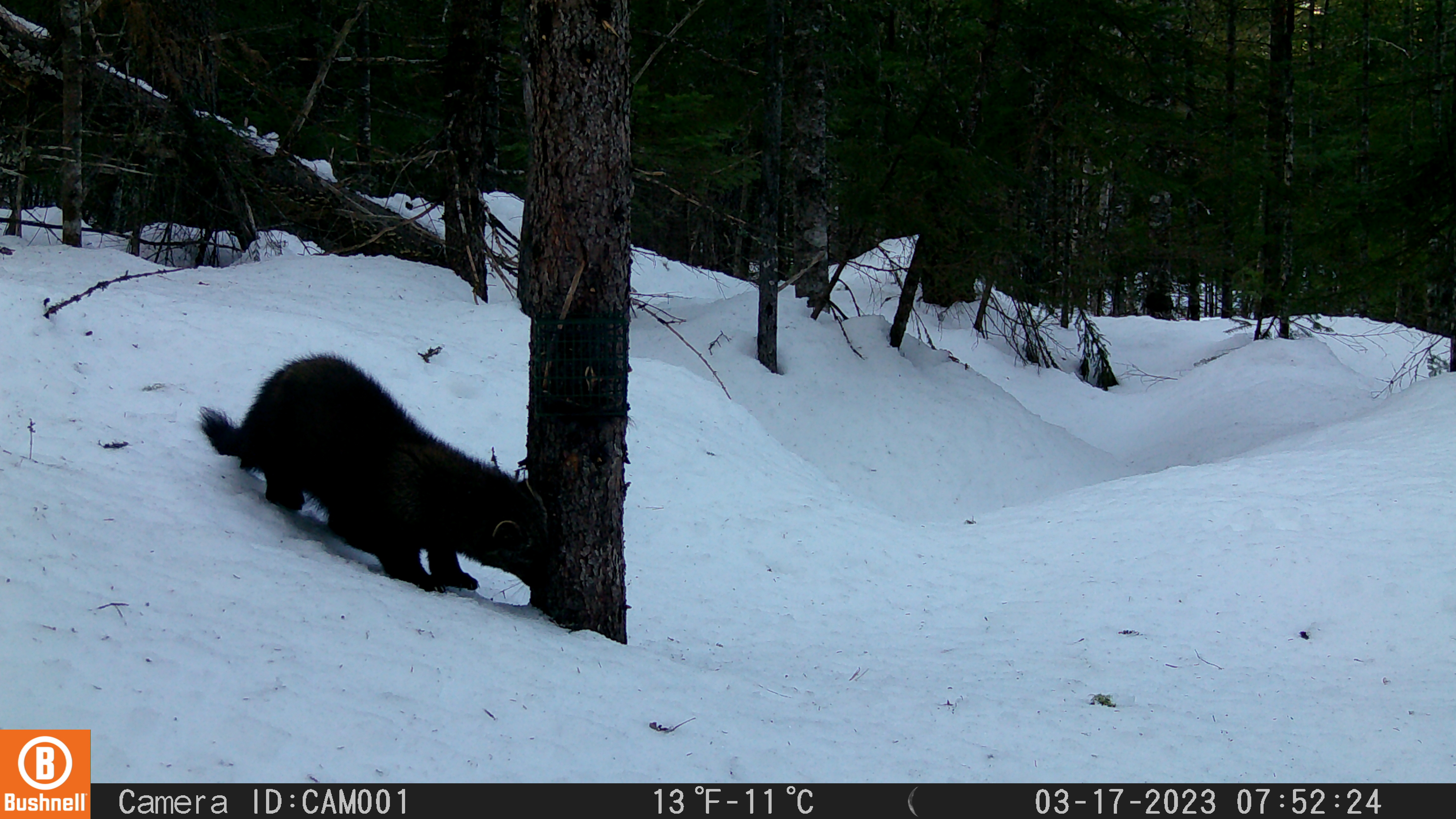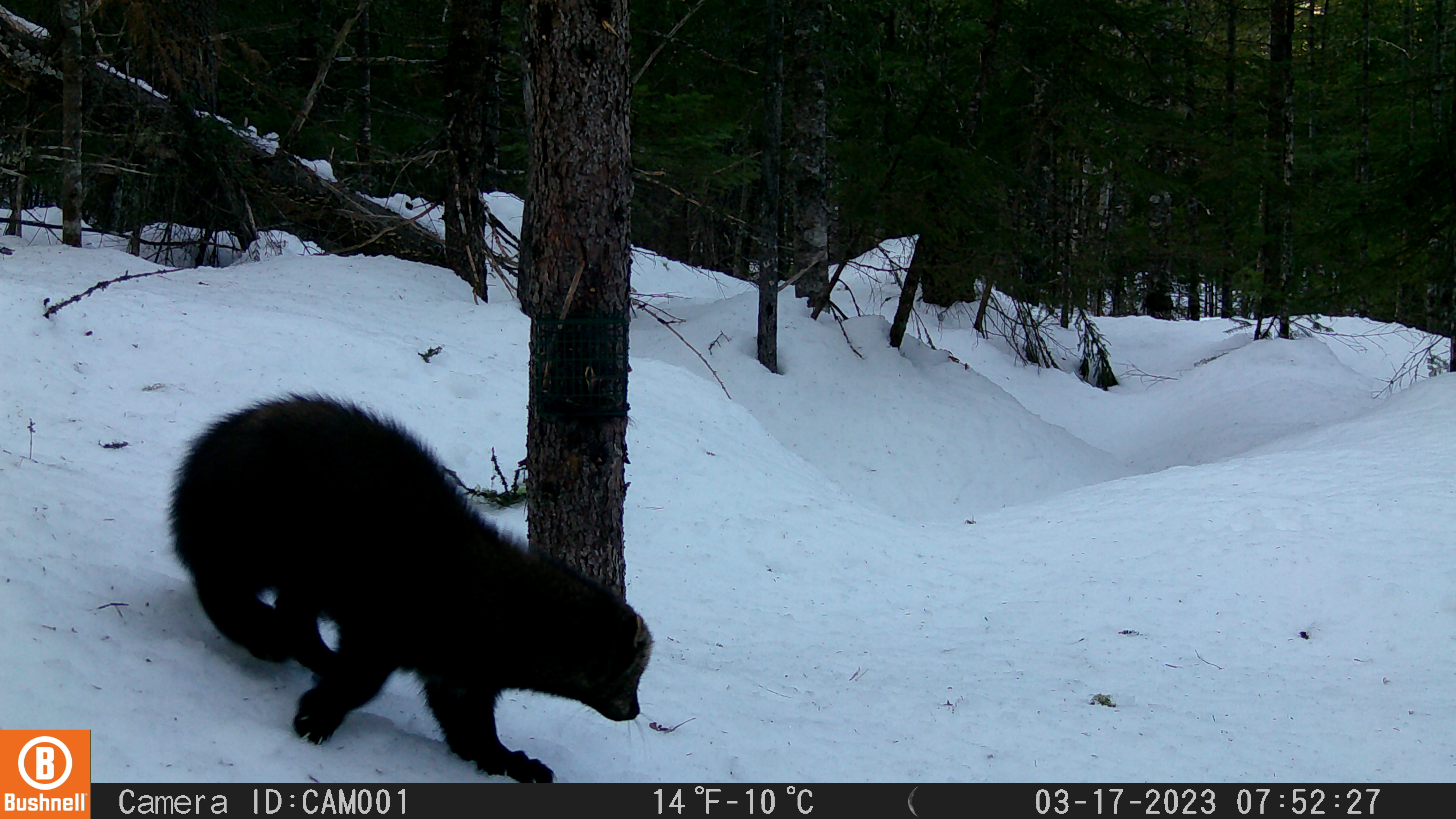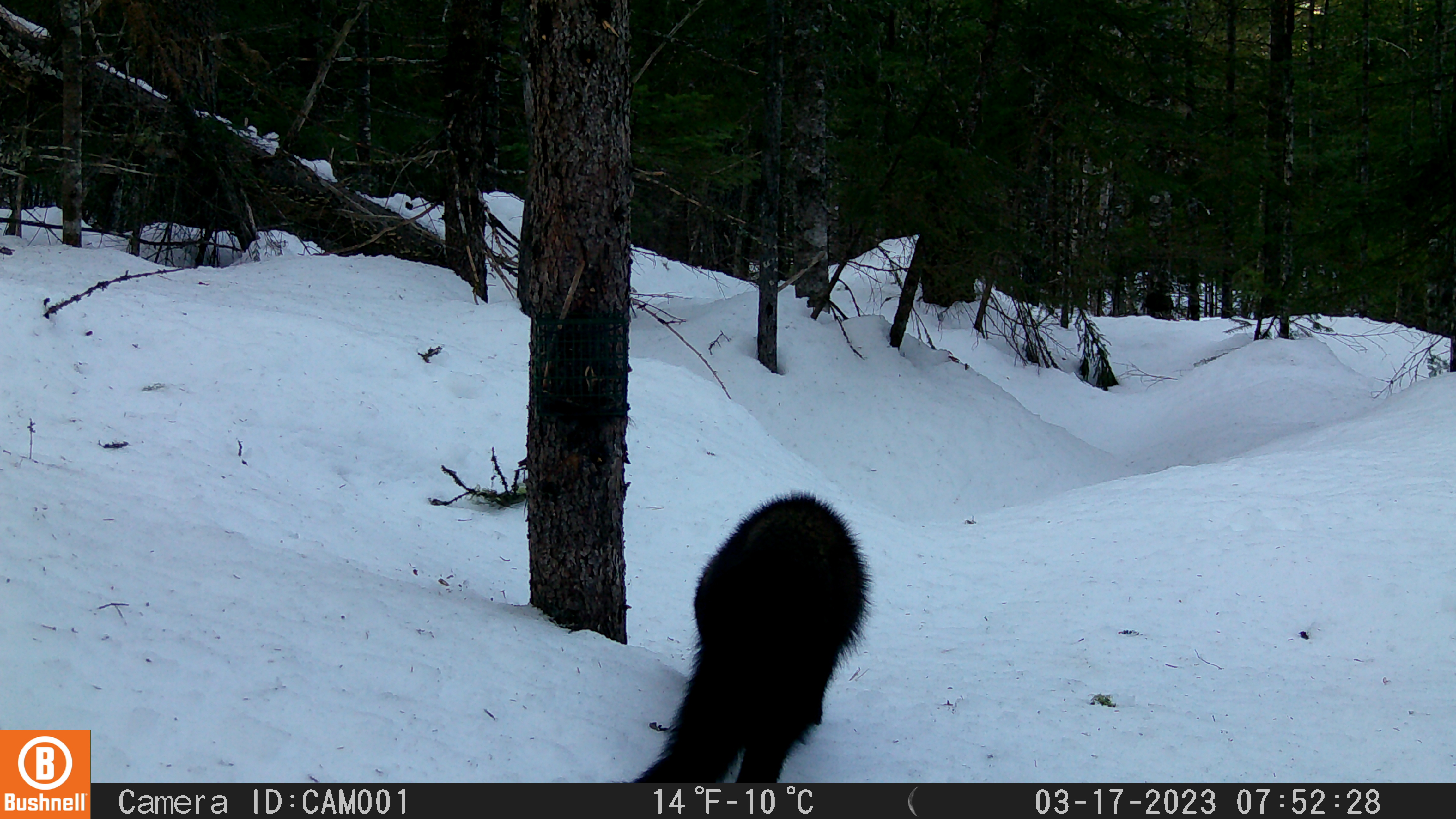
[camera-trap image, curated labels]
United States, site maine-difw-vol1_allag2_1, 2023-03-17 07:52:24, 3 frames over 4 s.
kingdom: Animalia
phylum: Chordata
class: Mammalia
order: Carnivora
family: Mustelidae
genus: Pekania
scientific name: Pekania pennanti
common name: fisher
Fisher (Pekania pennanti).